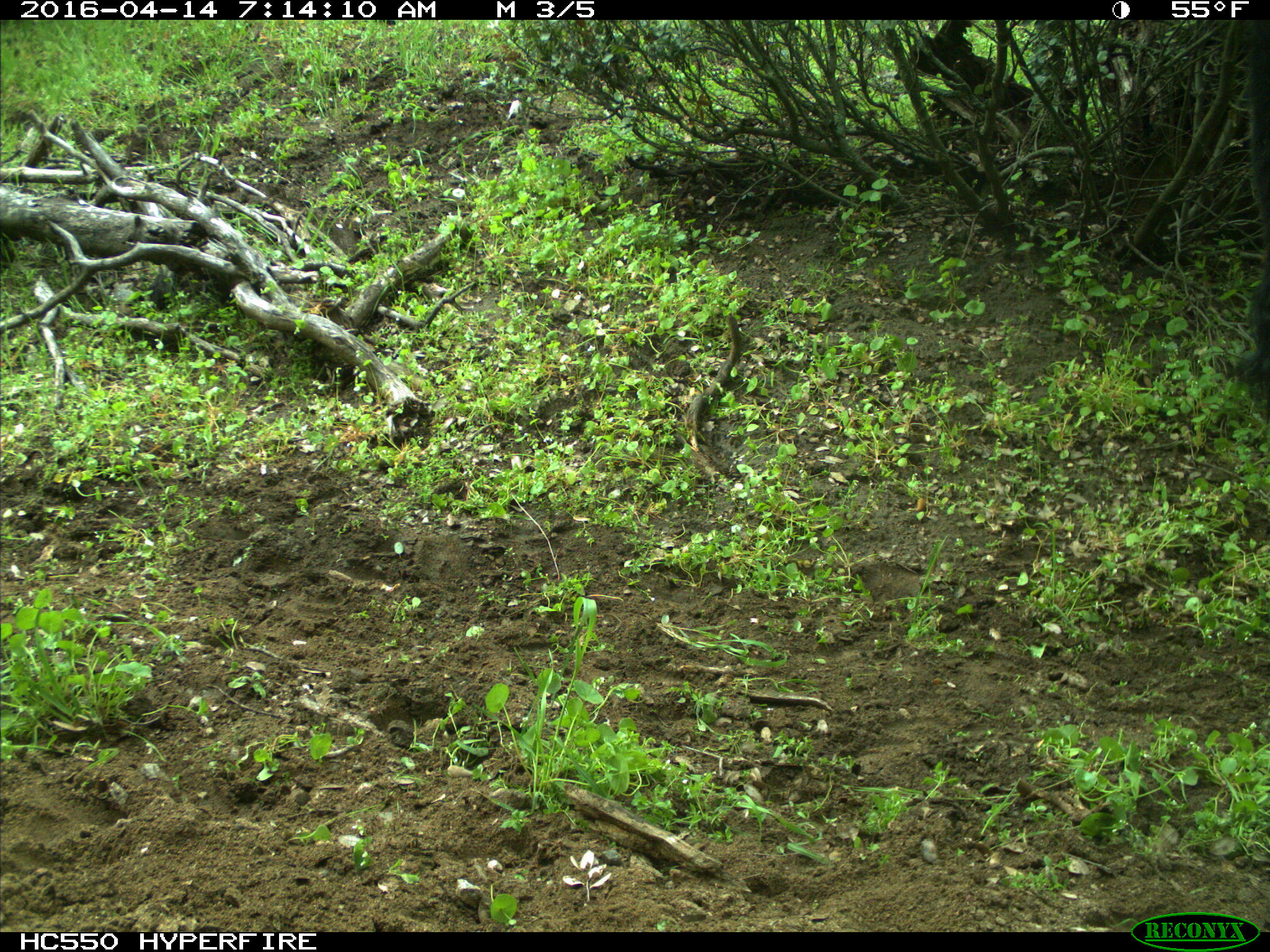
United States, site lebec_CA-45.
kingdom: Animalia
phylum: Chordata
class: Mammalia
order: Artiodactyla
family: Bovidae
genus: Bos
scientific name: Bos taurus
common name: domestic cow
Bos taurus (domestic cow).